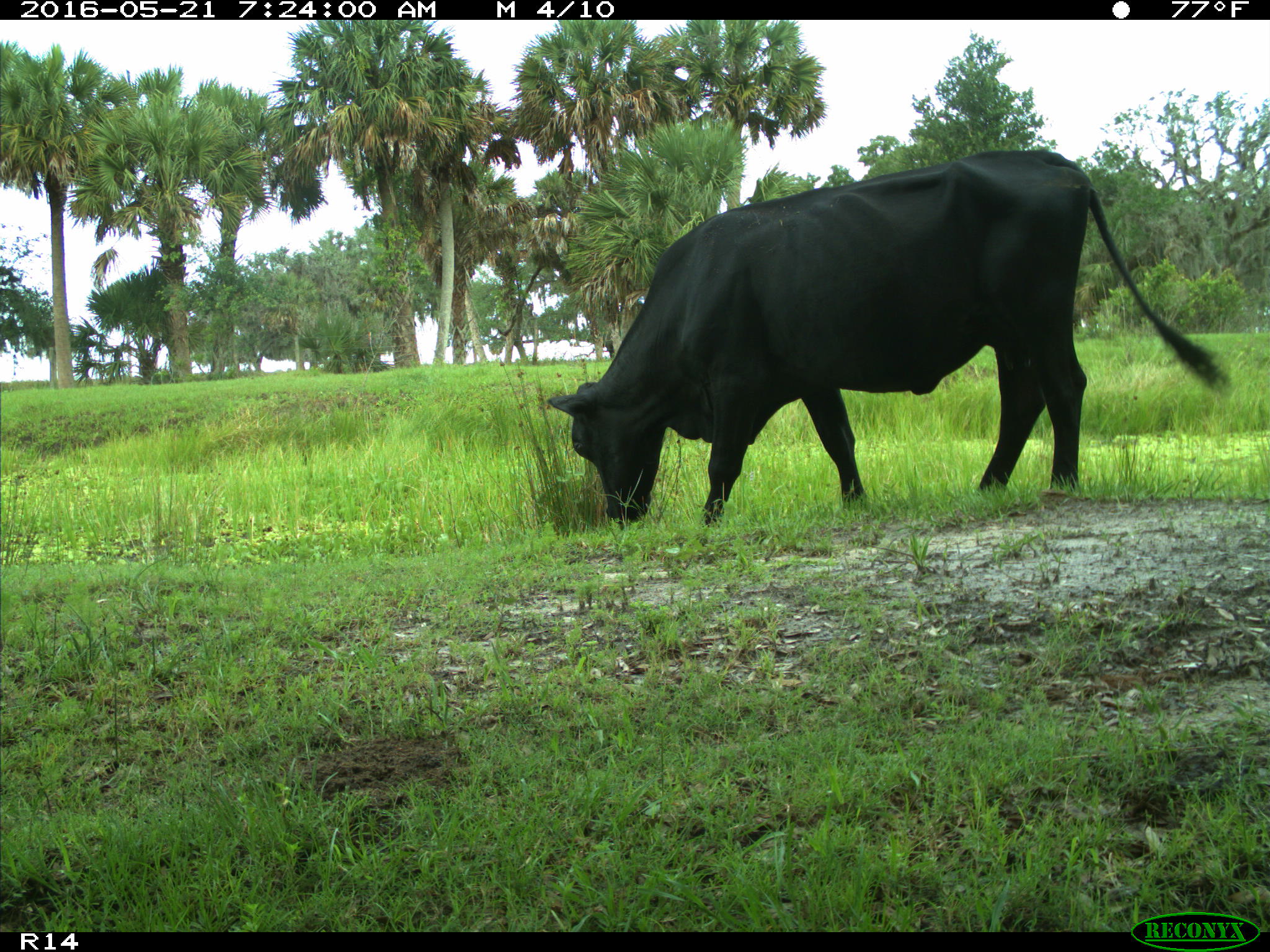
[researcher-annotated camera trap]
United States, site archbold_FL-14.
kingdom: Animalia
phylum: Chordata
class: Mammalia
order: Artiodactyla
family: Bovidae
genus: Bos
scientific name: Bos taurus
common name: domestic cow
Bos taurus (domestic cow).